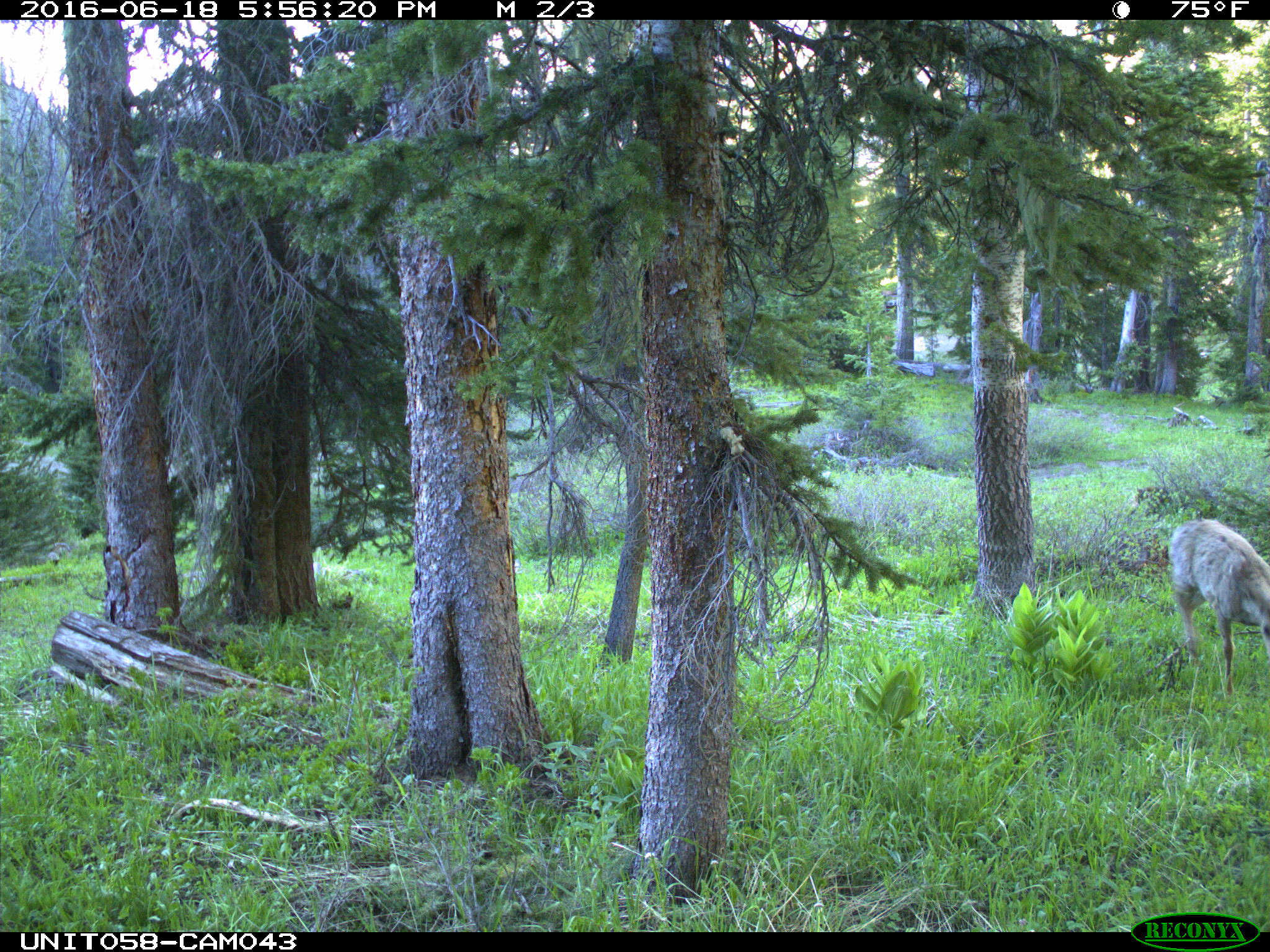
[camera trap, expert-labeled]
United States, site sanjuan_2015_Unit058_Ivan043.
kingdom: Animalia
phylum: Chordata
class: Mammalia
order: Artiodactyla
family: Cervidae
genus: Odocoileus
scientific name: Odocoileus hemionus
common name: mule deer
Odocoileus hemionus (mule deer).